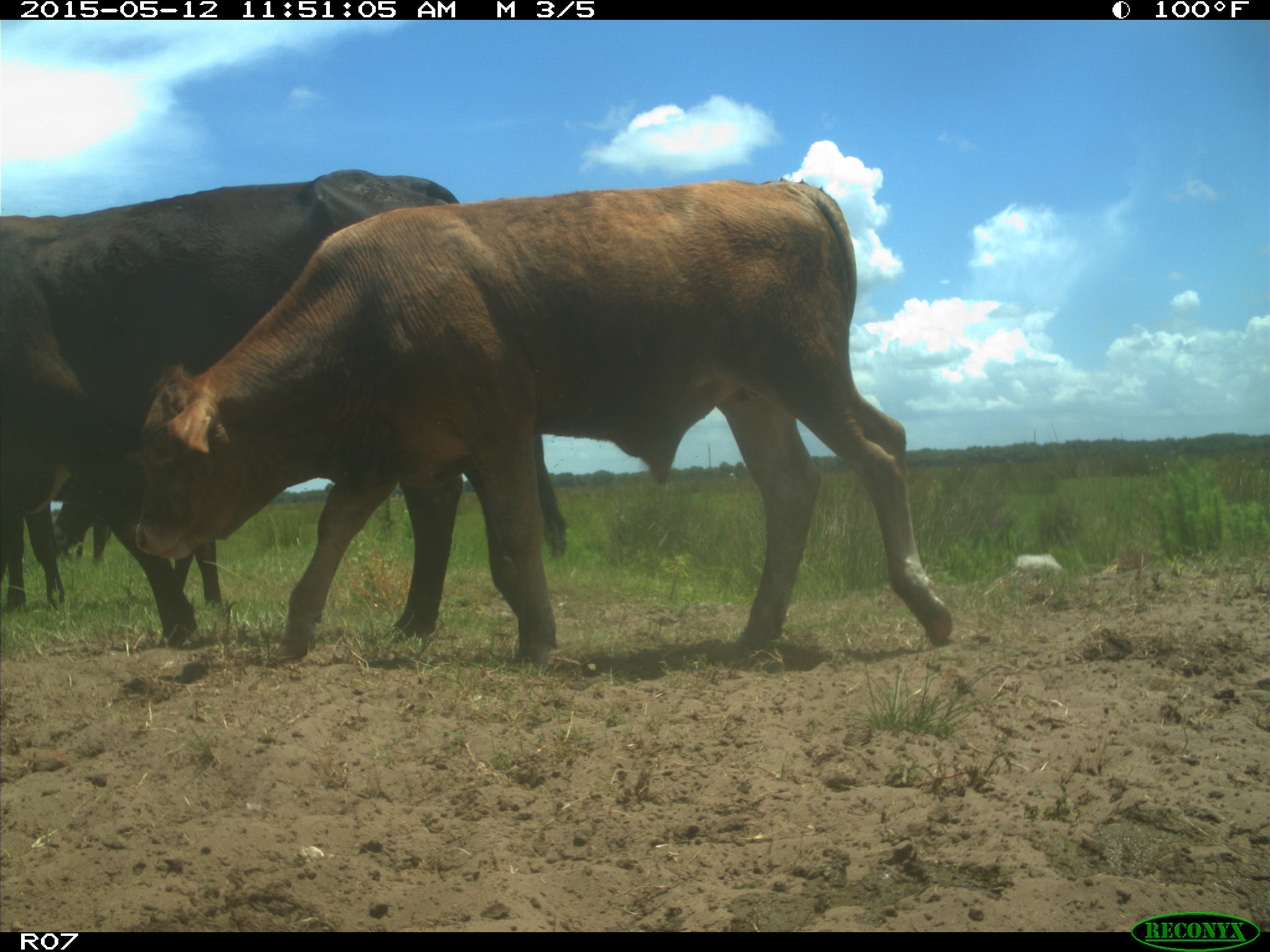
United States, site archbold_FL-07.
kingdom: Animalia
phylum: Chordata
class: Mammalia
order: Artiodactyla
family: Bovidae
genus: Bos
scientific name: Bos taurus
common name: domestic cow